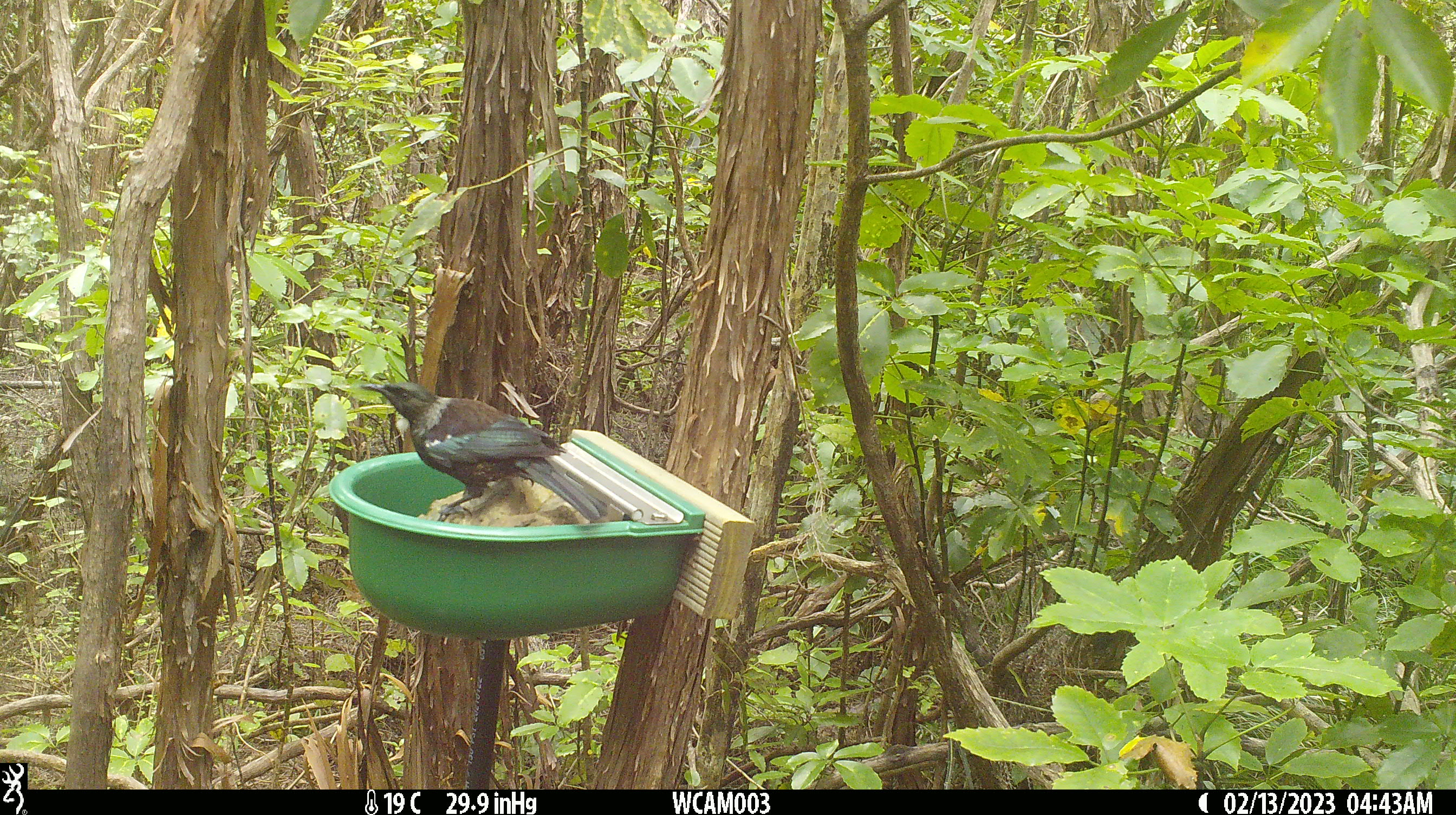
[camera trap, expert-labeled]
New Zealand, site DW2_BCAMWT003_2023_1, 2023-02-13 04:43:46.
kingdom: Animalia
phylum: Chordata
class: Aves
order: Passeriformes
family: Meliphagidae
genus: Prosthemadera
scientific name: Prosthemadera novaeseelandiae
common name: tui